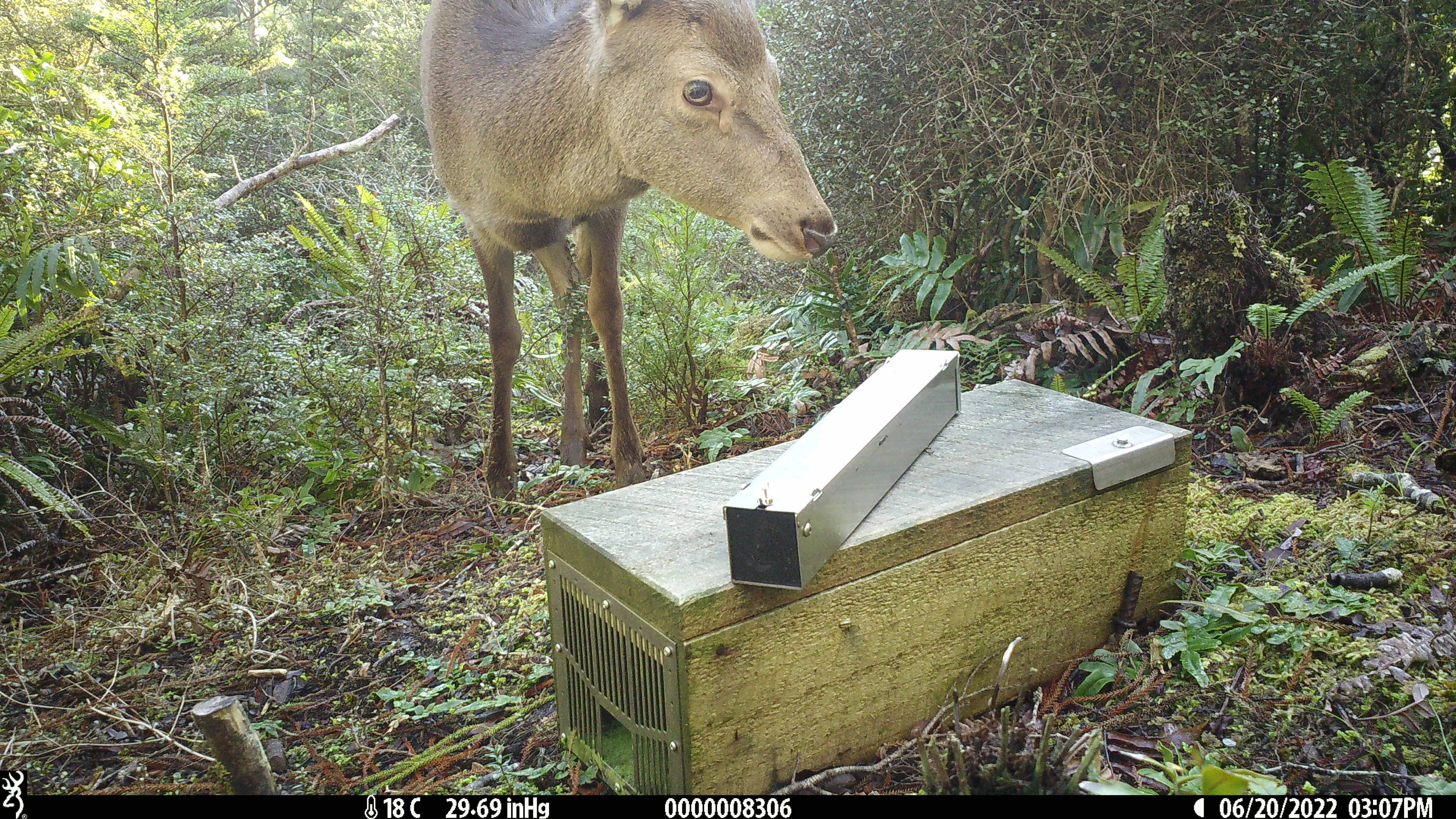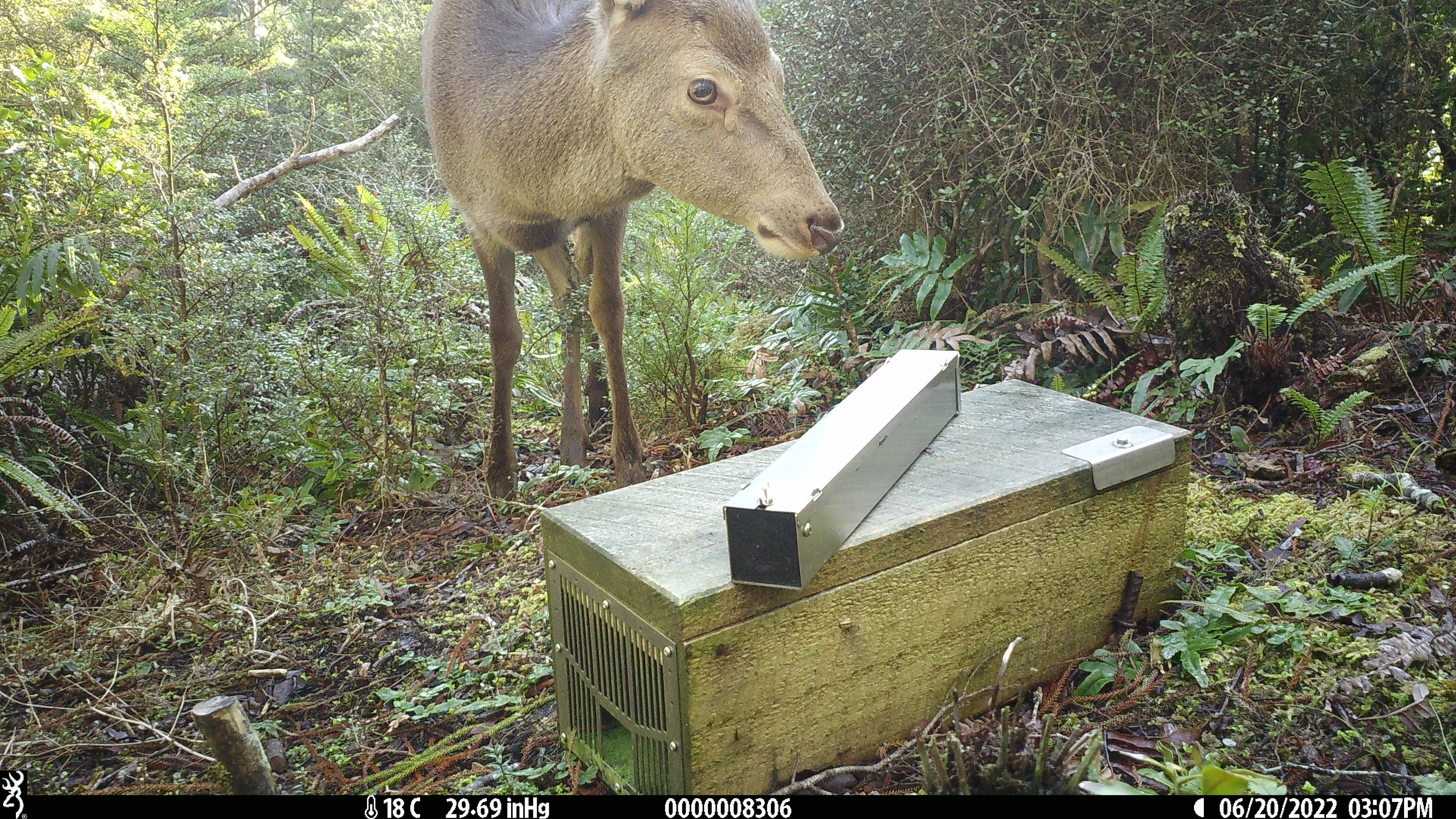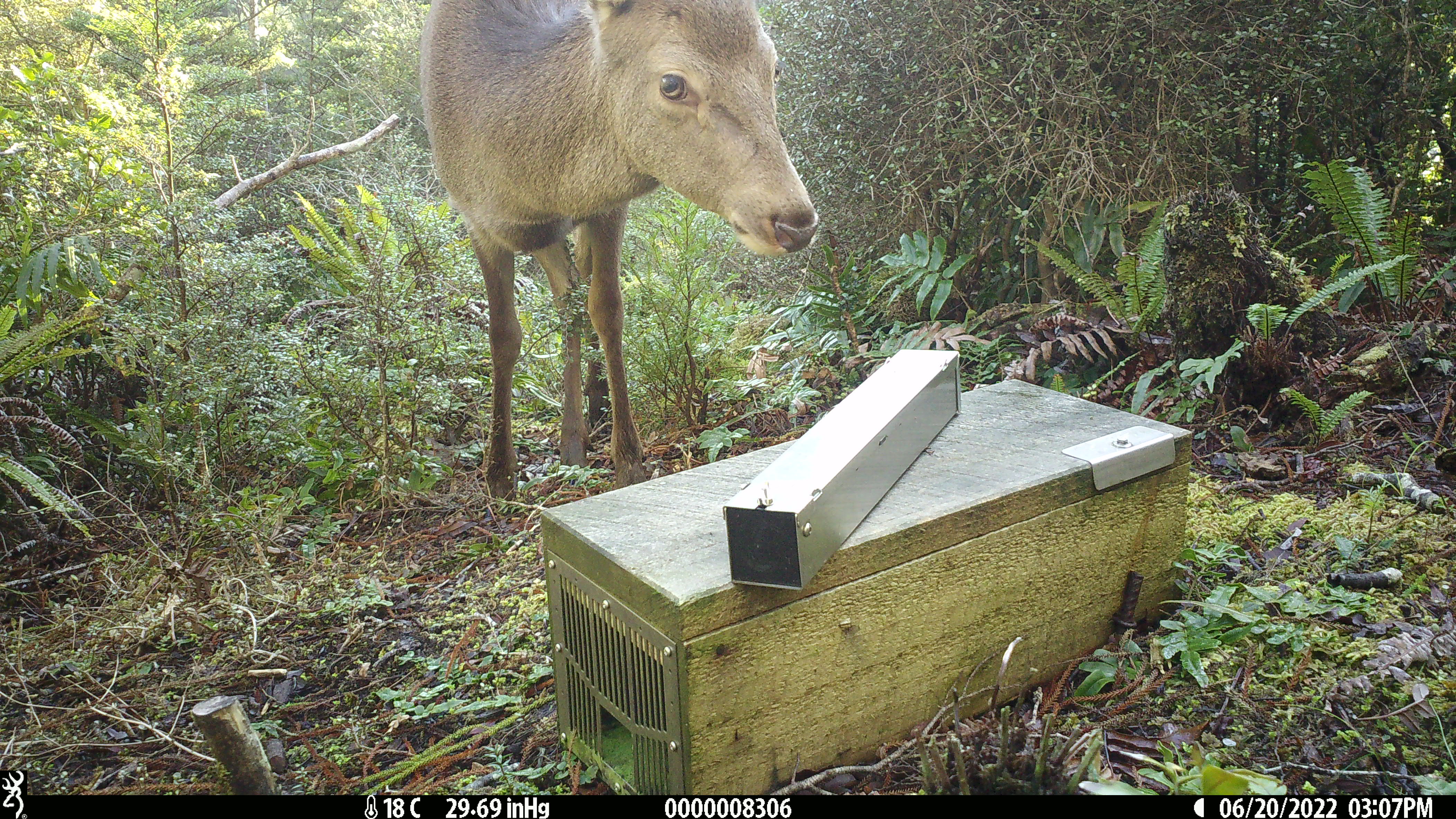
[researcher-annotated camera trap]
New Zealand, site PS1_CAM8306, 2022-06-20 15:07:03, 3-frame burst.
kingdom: Animalia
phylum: Chordata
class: Mammalia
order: Artiodactyla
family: Cervidae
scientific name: Cervidae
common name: deer